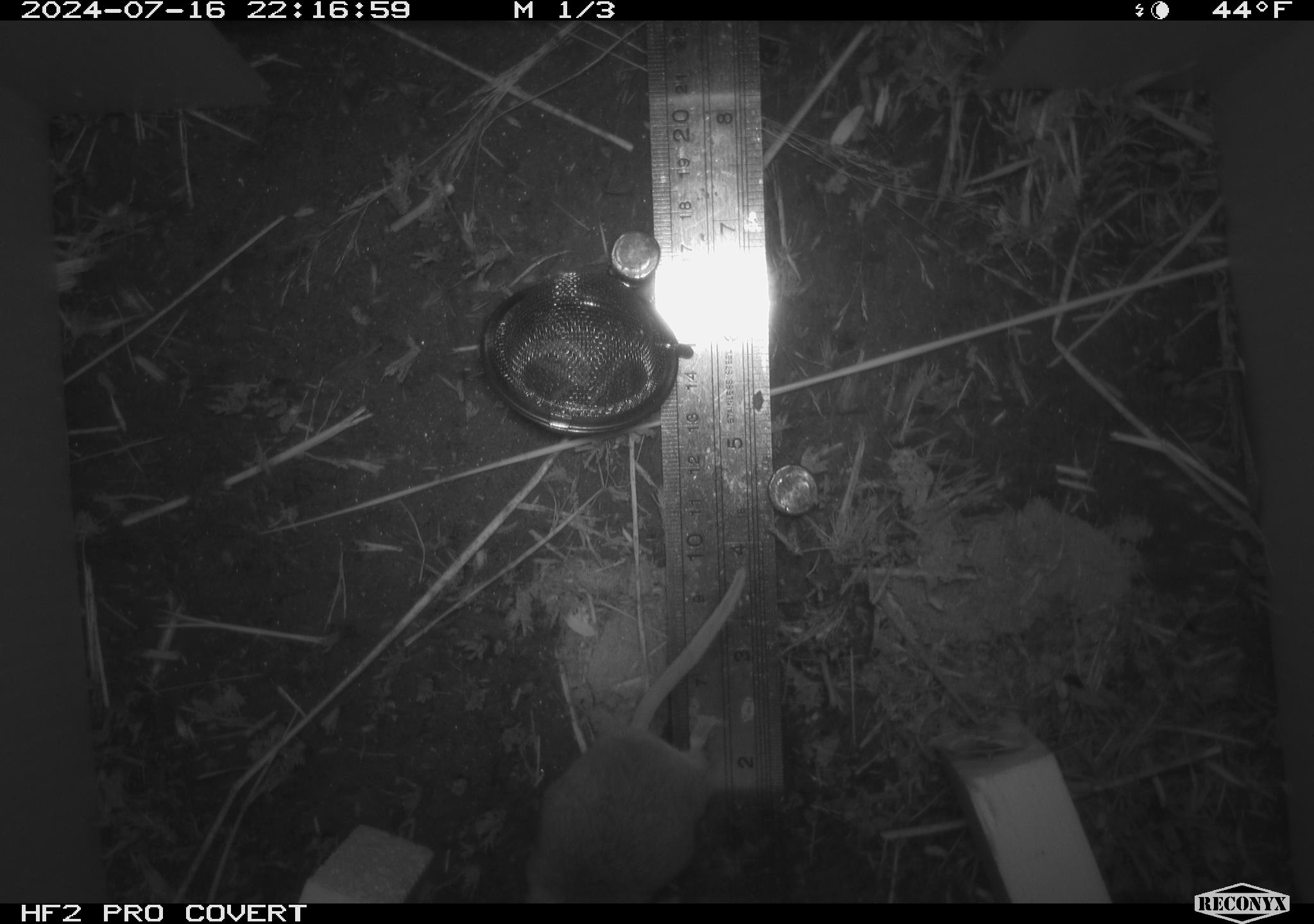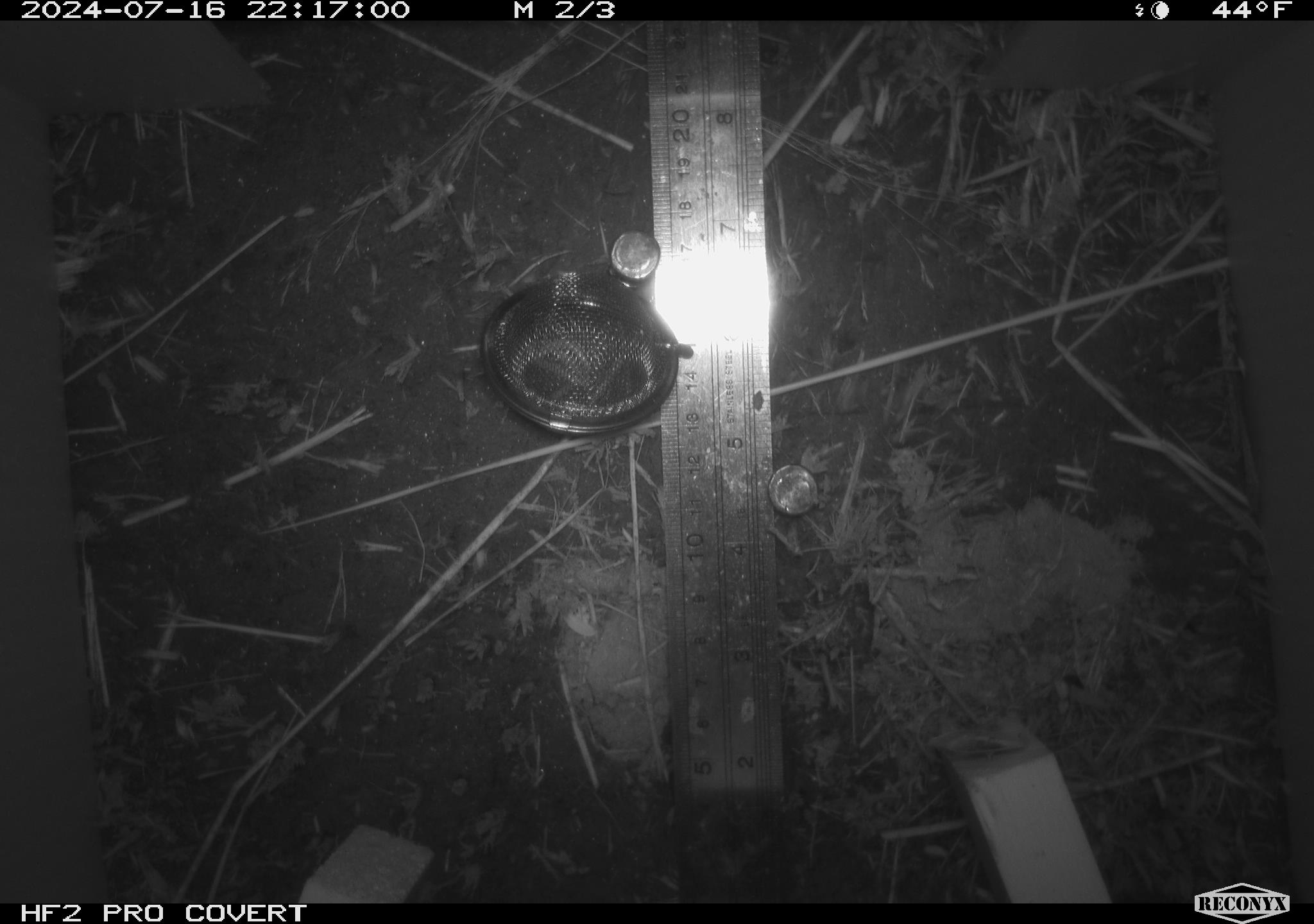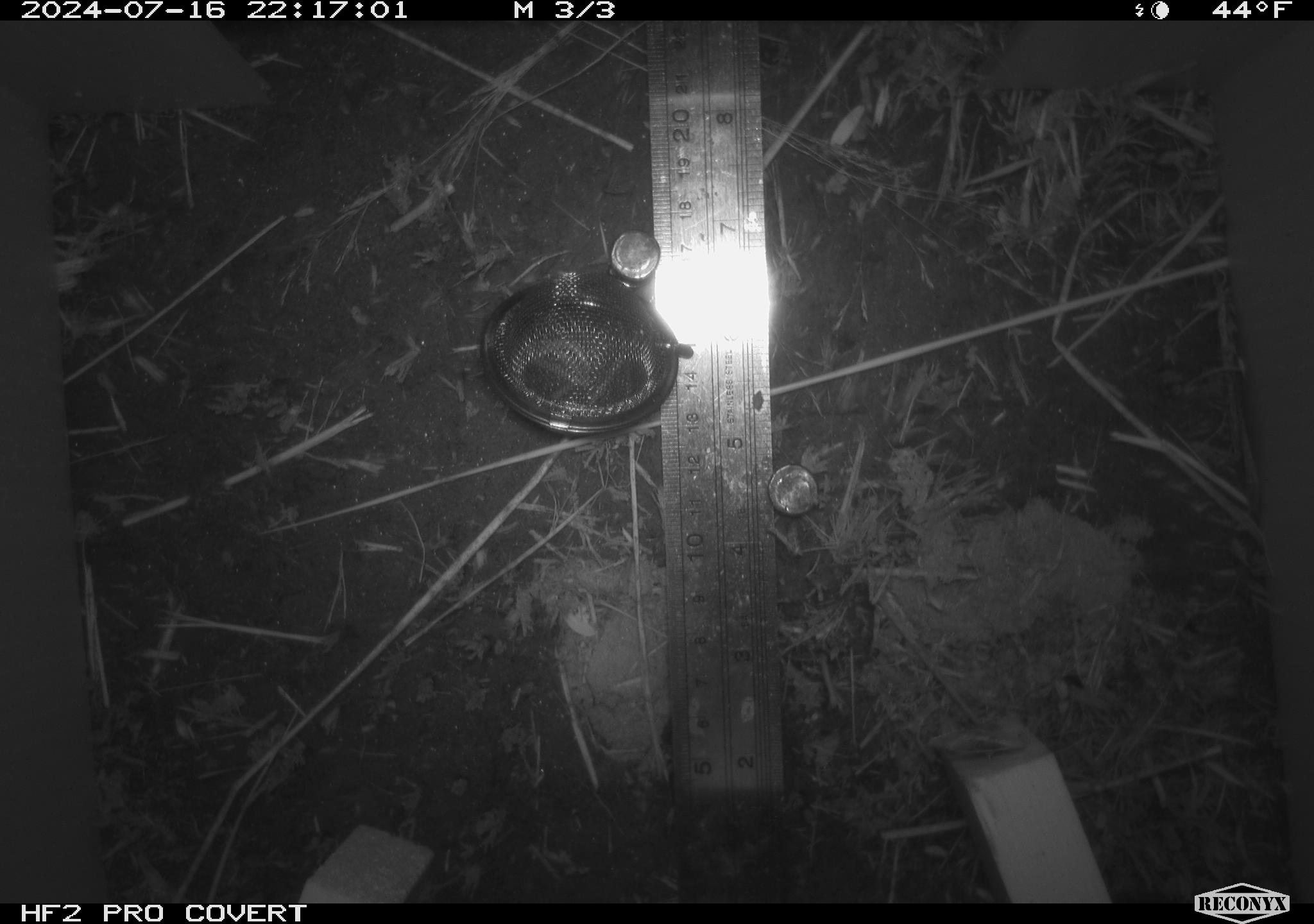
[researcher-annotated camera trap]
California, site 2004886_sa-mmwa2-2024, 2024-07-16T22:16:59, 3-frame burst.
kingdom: Animalia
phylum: Chordata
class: Mammalia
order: Rodentia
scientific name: Rodentia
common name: mouse species